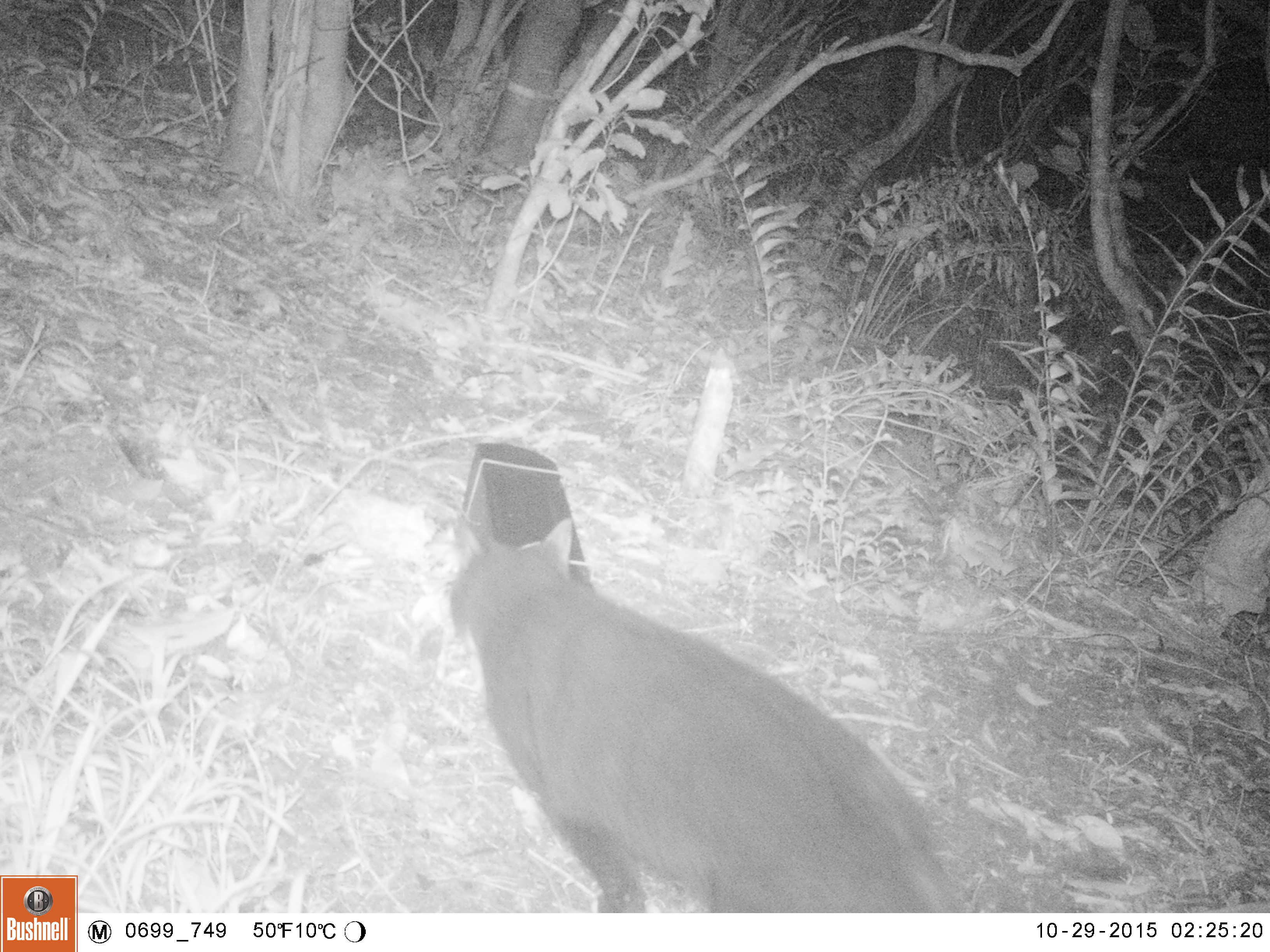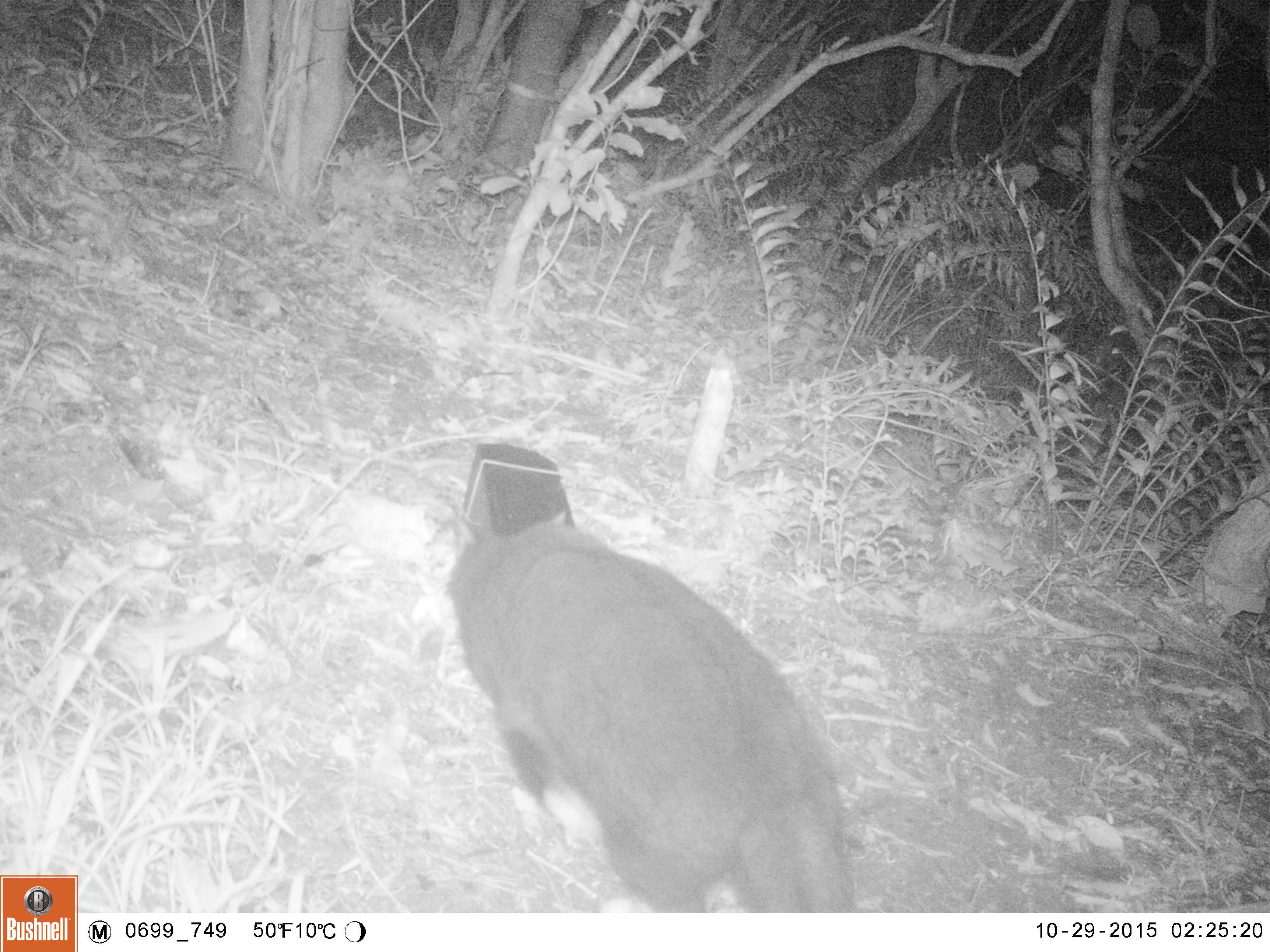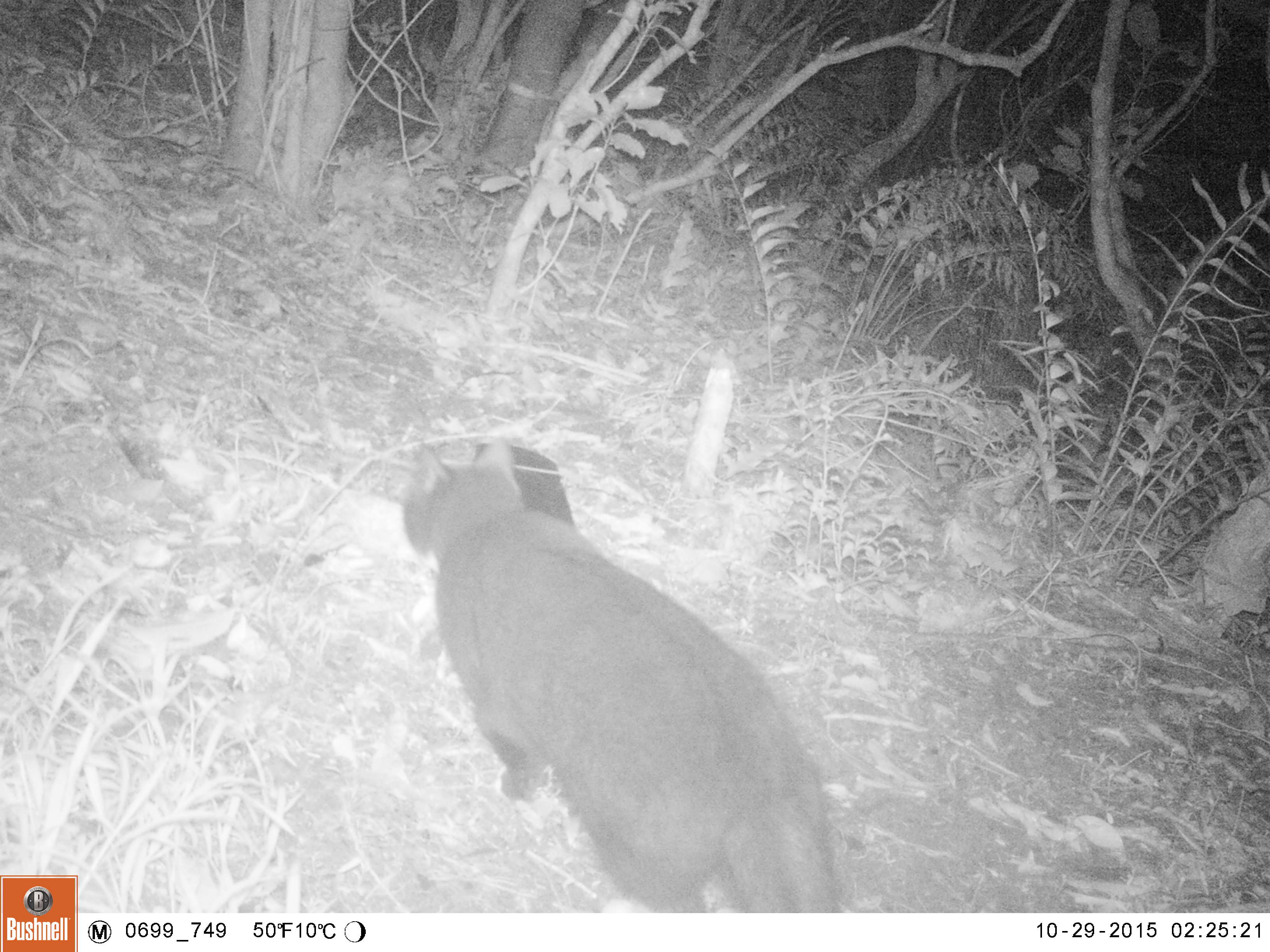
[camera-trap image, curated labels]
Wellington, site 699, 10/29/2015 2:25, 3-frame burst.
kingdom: Animalia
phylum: Chordata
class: Mammalia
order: Carnivora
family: Felidae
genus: Felis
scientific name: Felis catus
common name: cat